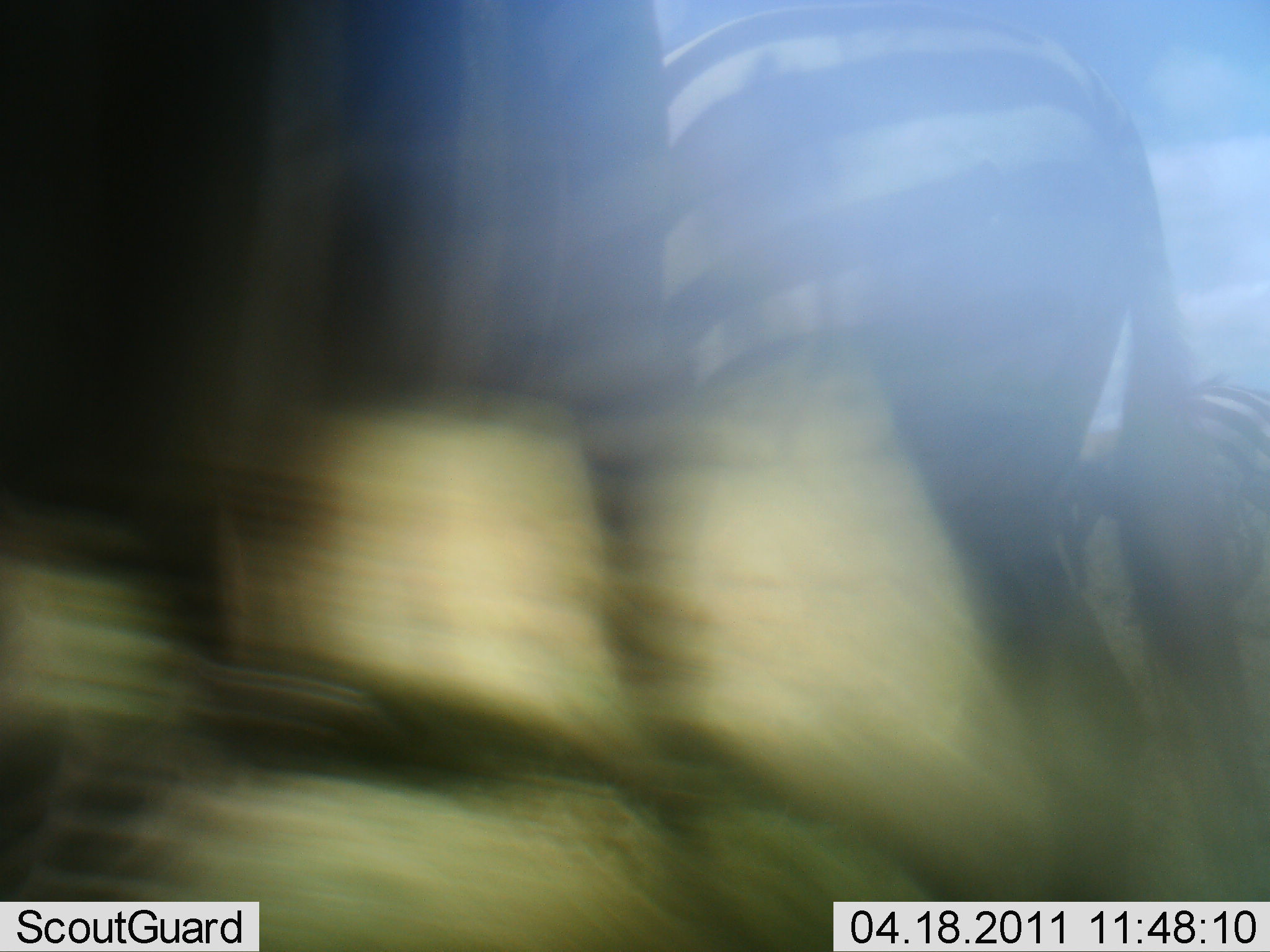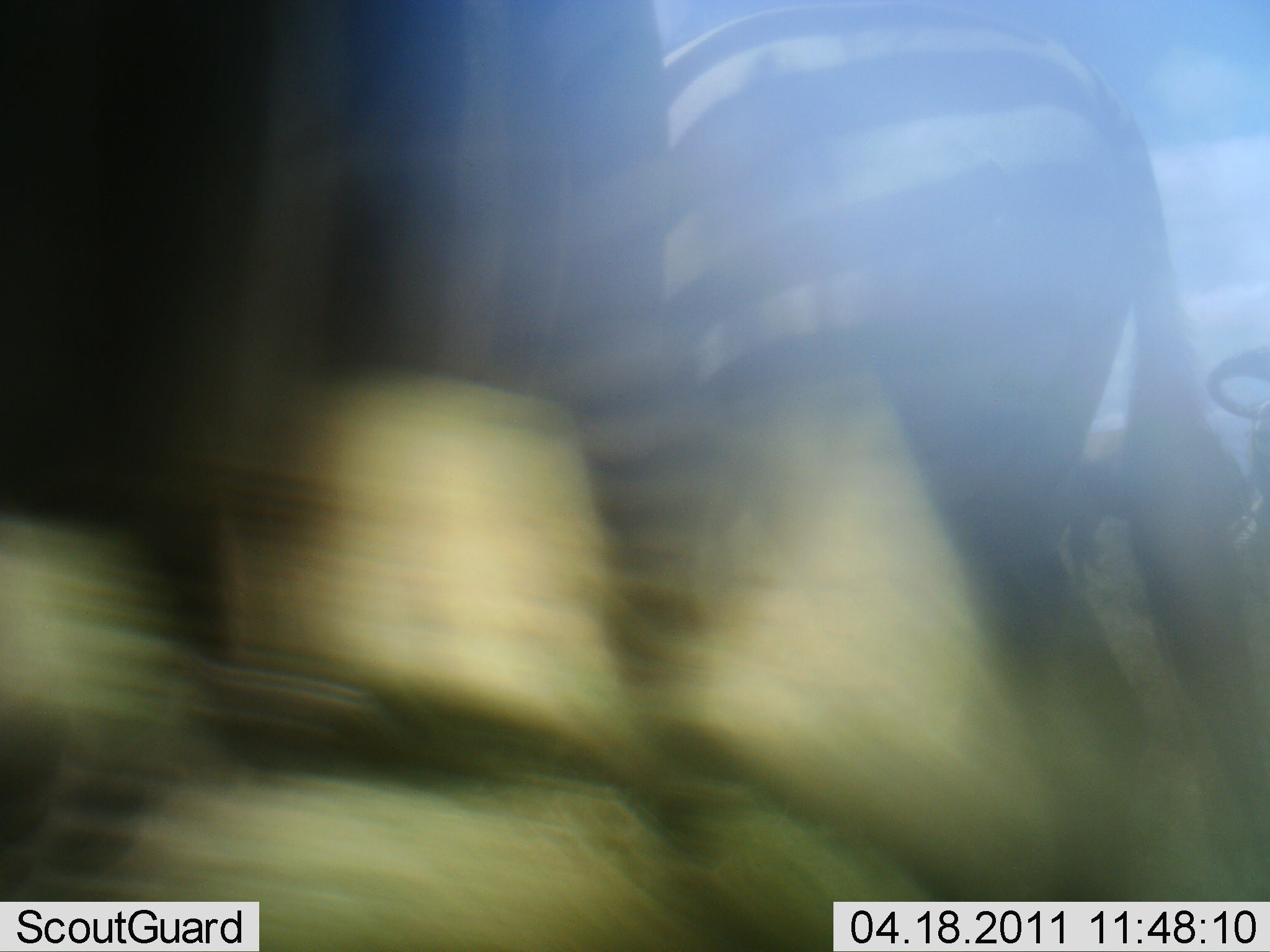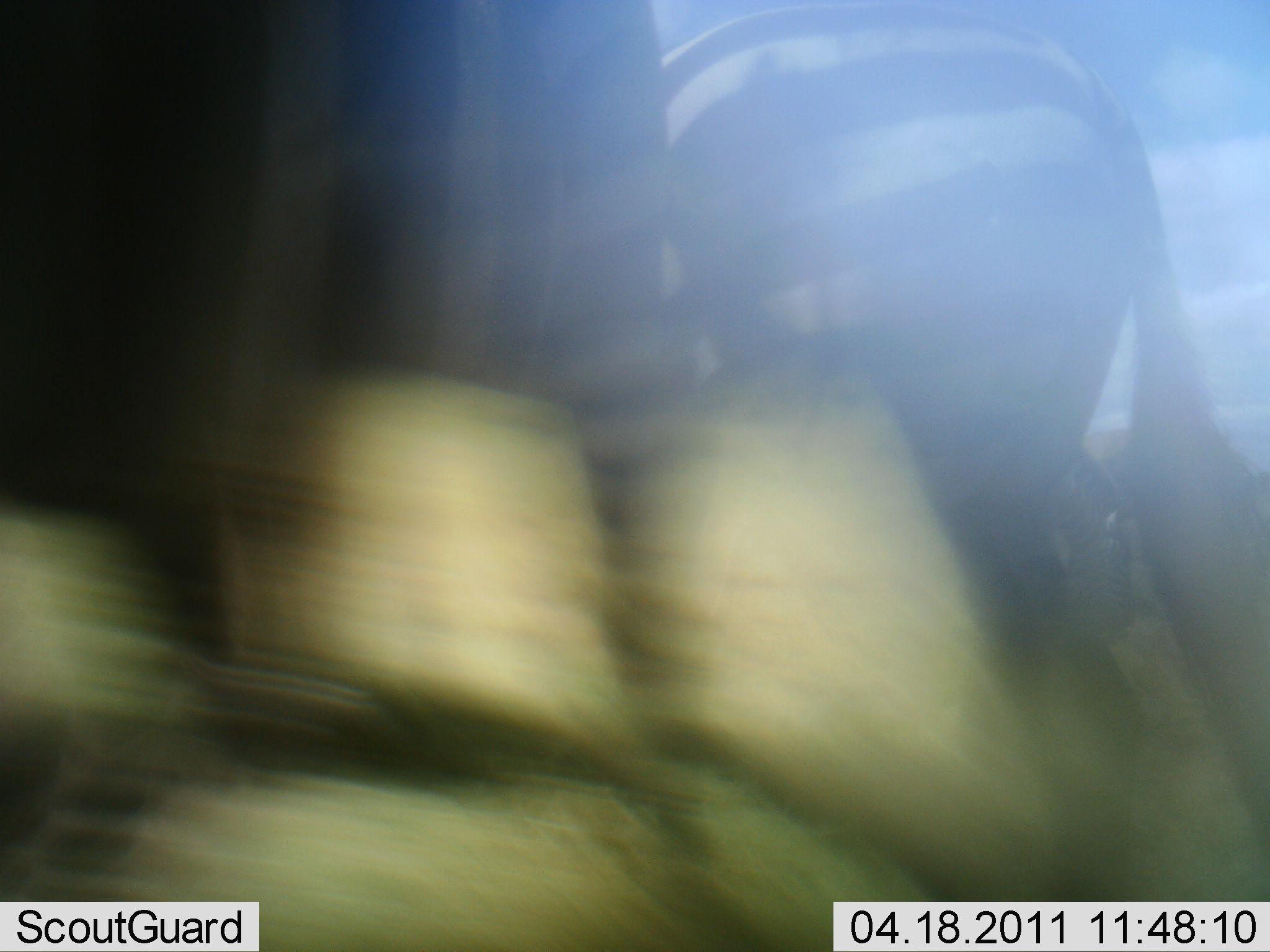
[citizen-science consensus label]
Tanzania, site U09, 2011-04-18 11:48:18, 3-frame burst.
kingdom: Animalia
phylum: Chordata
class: Mammalia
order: Perissodactyla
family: Equidae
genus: Equus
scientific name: Equus quagga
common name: plains zebra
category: zebra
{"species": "zebra (plains zebra) (Equus quagga)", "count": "3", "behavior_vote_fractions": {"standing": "85%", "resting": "8%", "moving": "31%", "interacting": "0%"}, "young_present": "0%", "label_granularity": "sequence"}